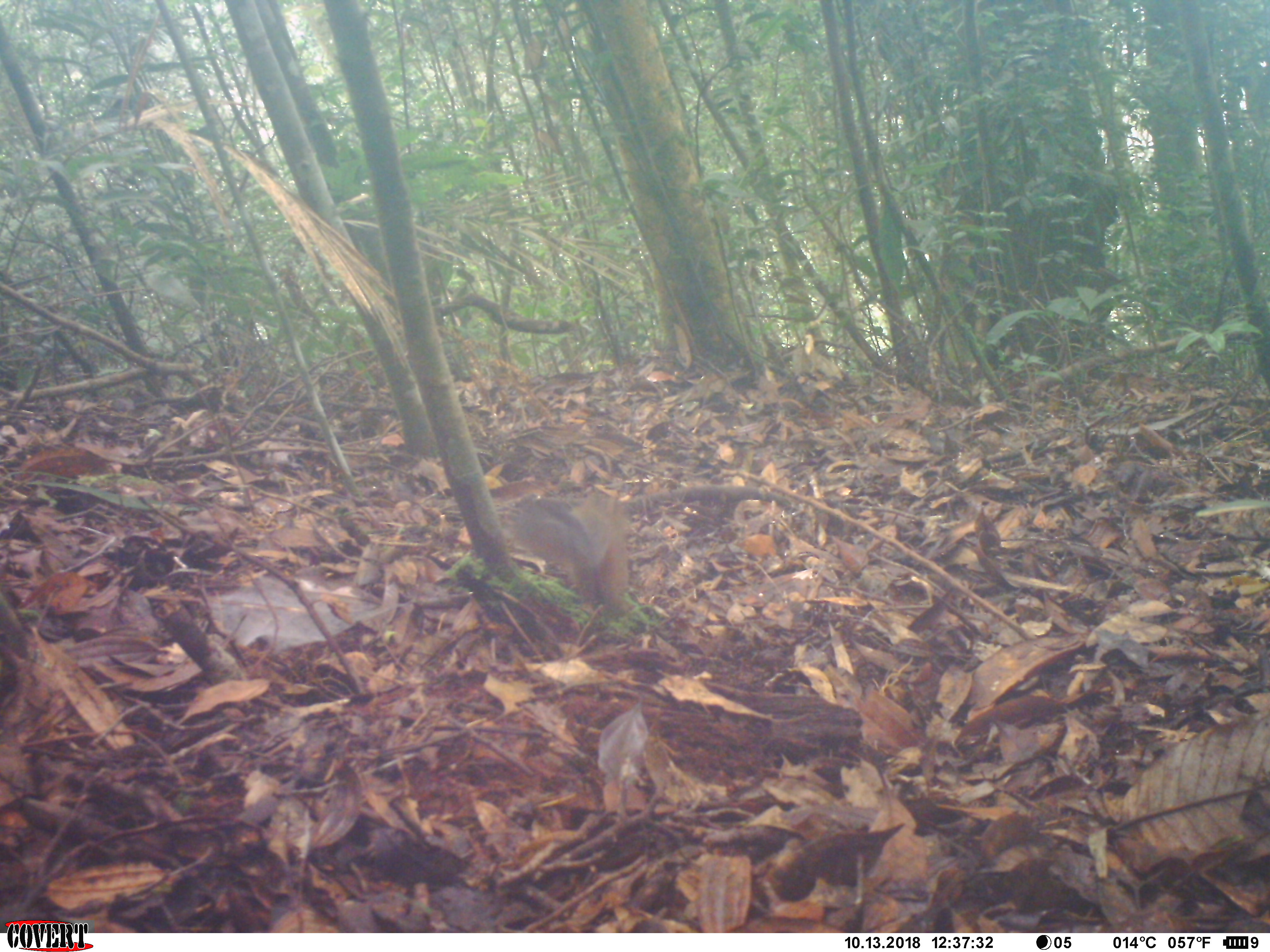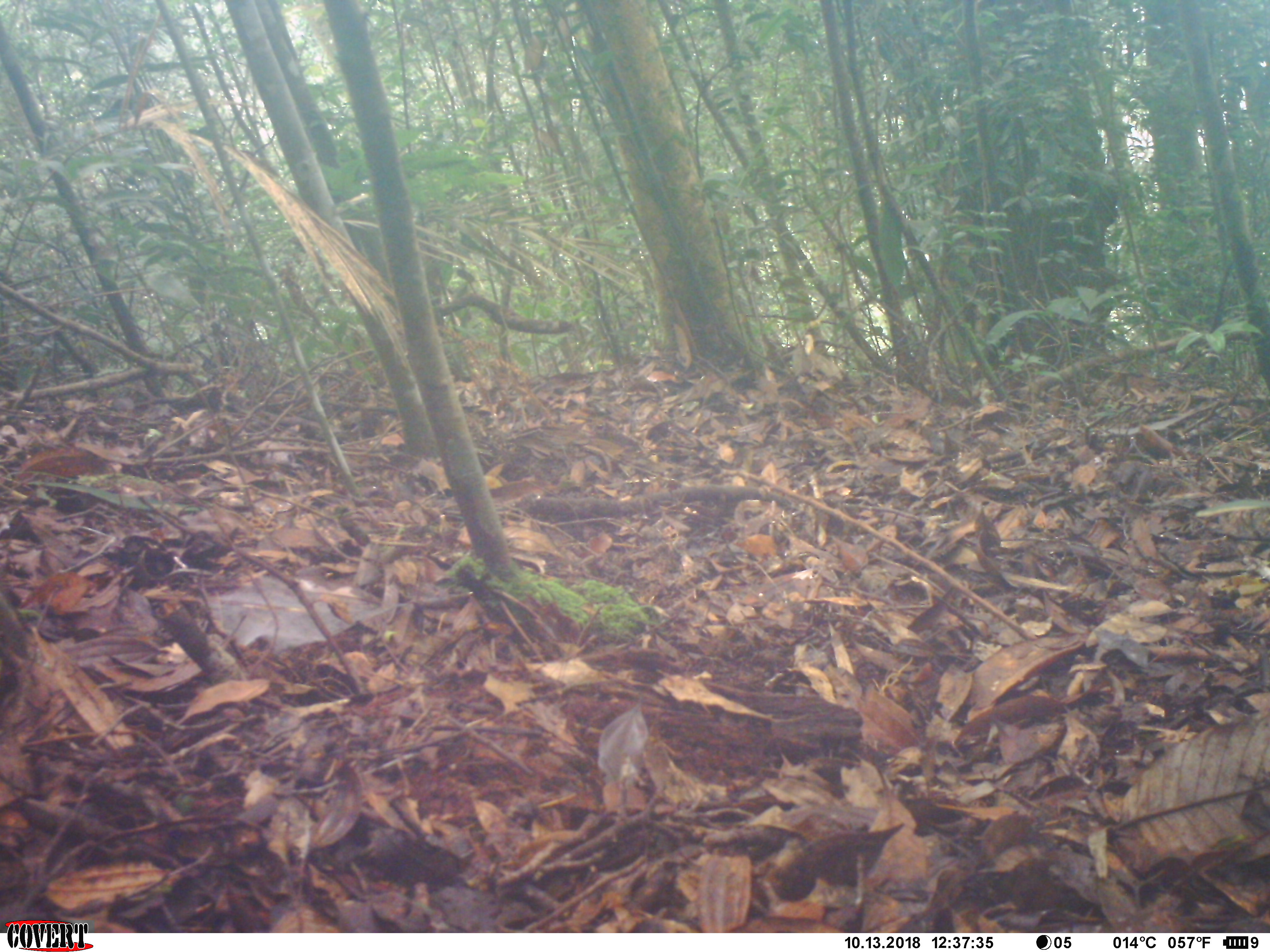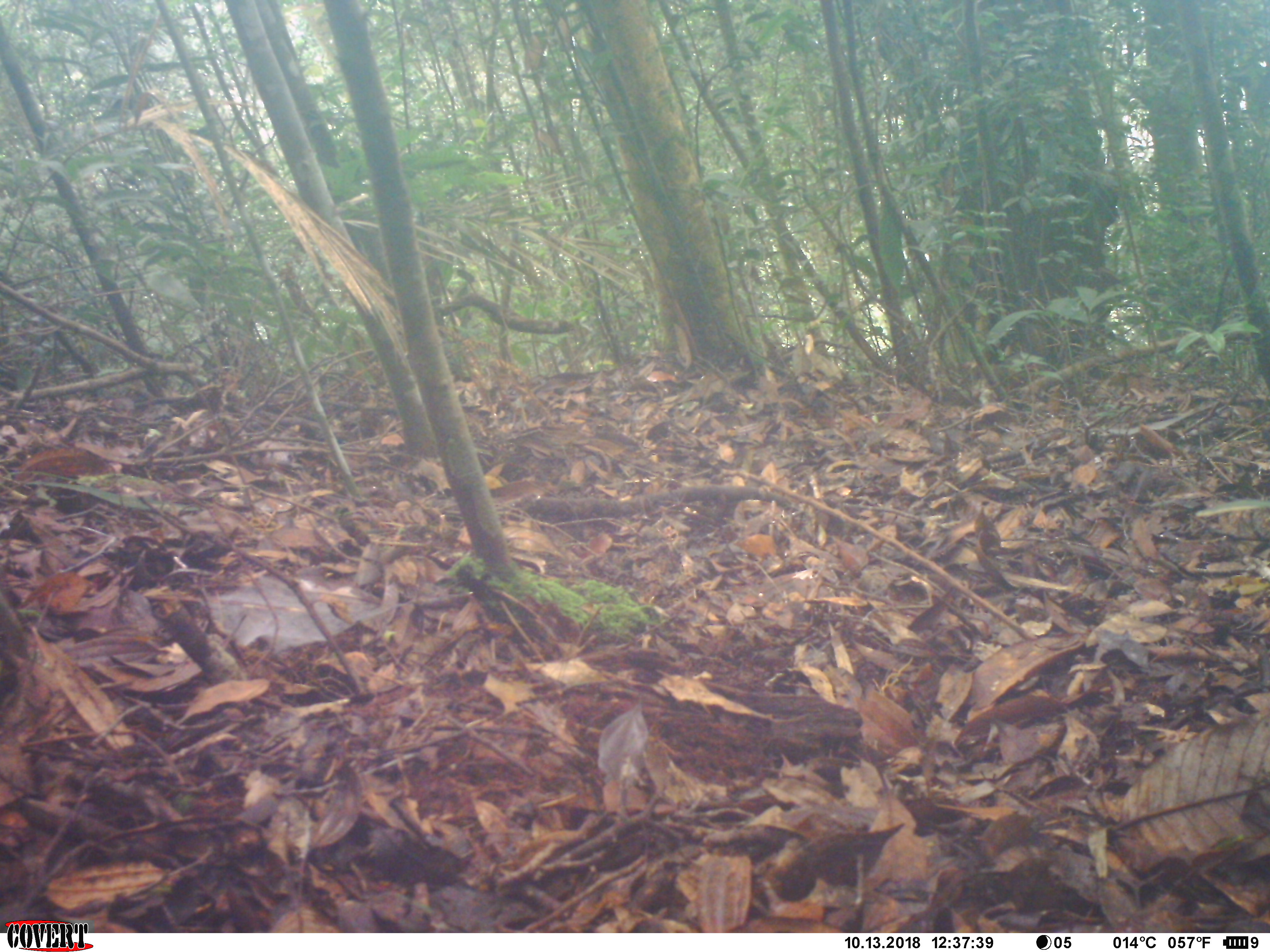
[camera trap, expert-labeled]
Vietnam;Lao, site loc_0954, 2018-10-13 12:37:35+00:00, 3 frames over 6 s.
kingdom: Animalia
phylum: Chordata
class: Mammalia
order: Rodentia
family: Sciuridae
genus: Dremomys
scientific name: Dremomys rufigenis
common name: red-cheeked squirrel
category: red cheeked squirrel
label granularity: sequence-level